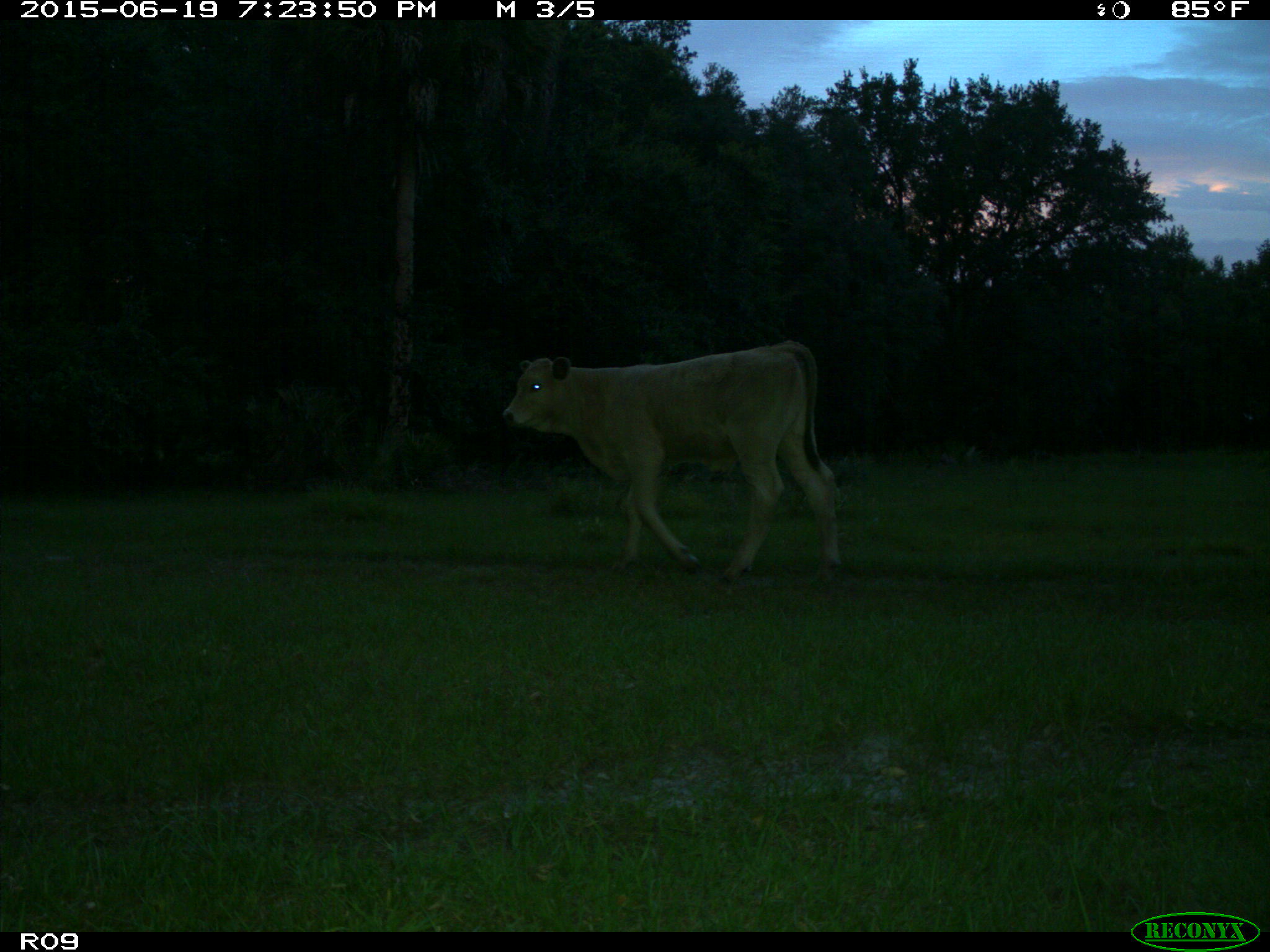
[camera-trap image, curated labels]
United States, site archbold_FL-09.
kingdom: Animalia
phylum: Chordata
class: Mammalia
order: Artiodactyla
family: Bovidae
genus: Bos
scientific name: Bos taurus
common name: domestic cow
Bos taurus (domestic cow).